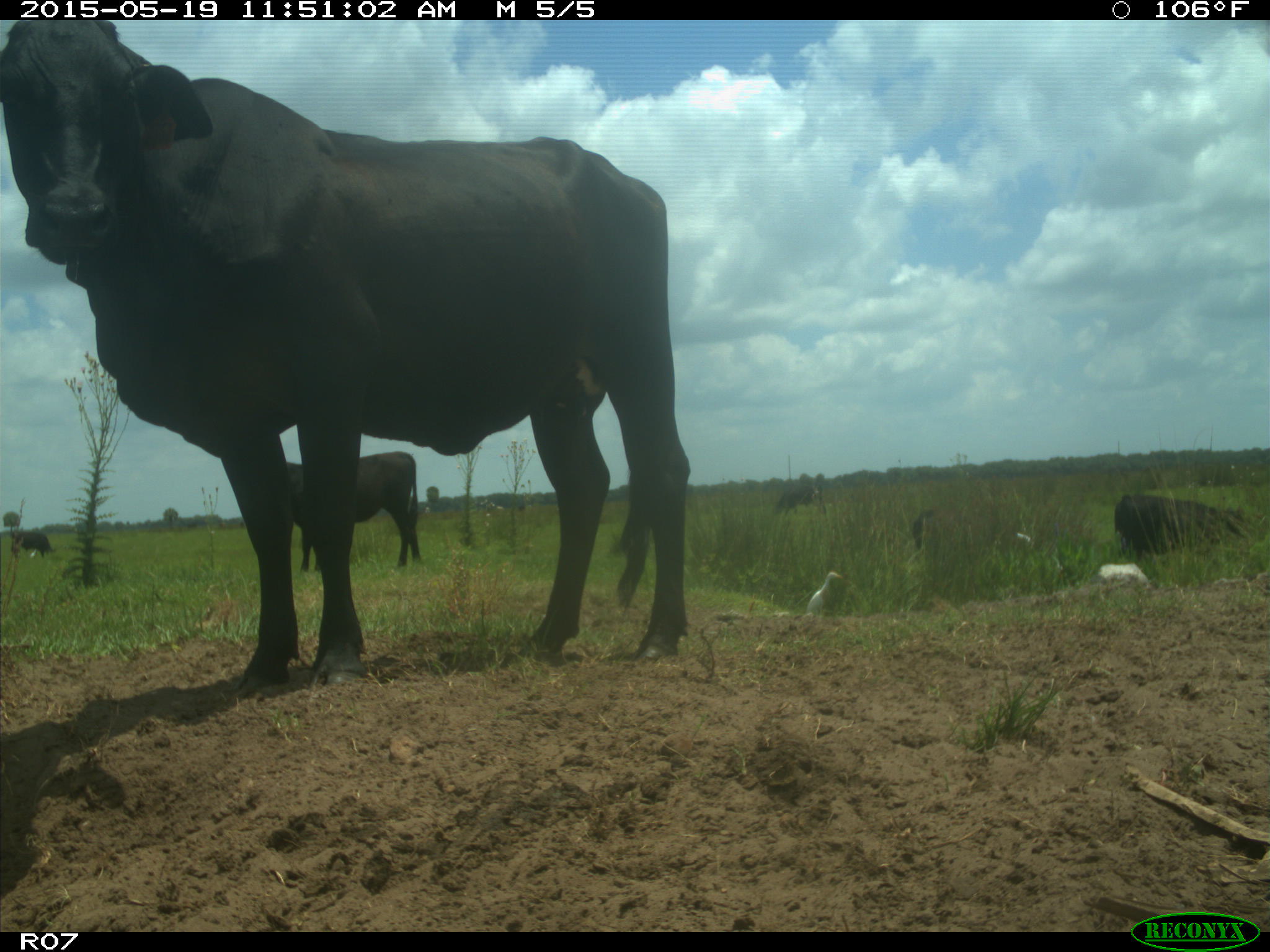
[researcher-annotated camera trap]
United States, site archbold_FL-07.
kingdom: Animalia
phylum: Chordata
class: Mammalia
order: Artiodactyla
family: Bovidae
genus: Bos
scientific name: Bos taurus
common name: domestic cow